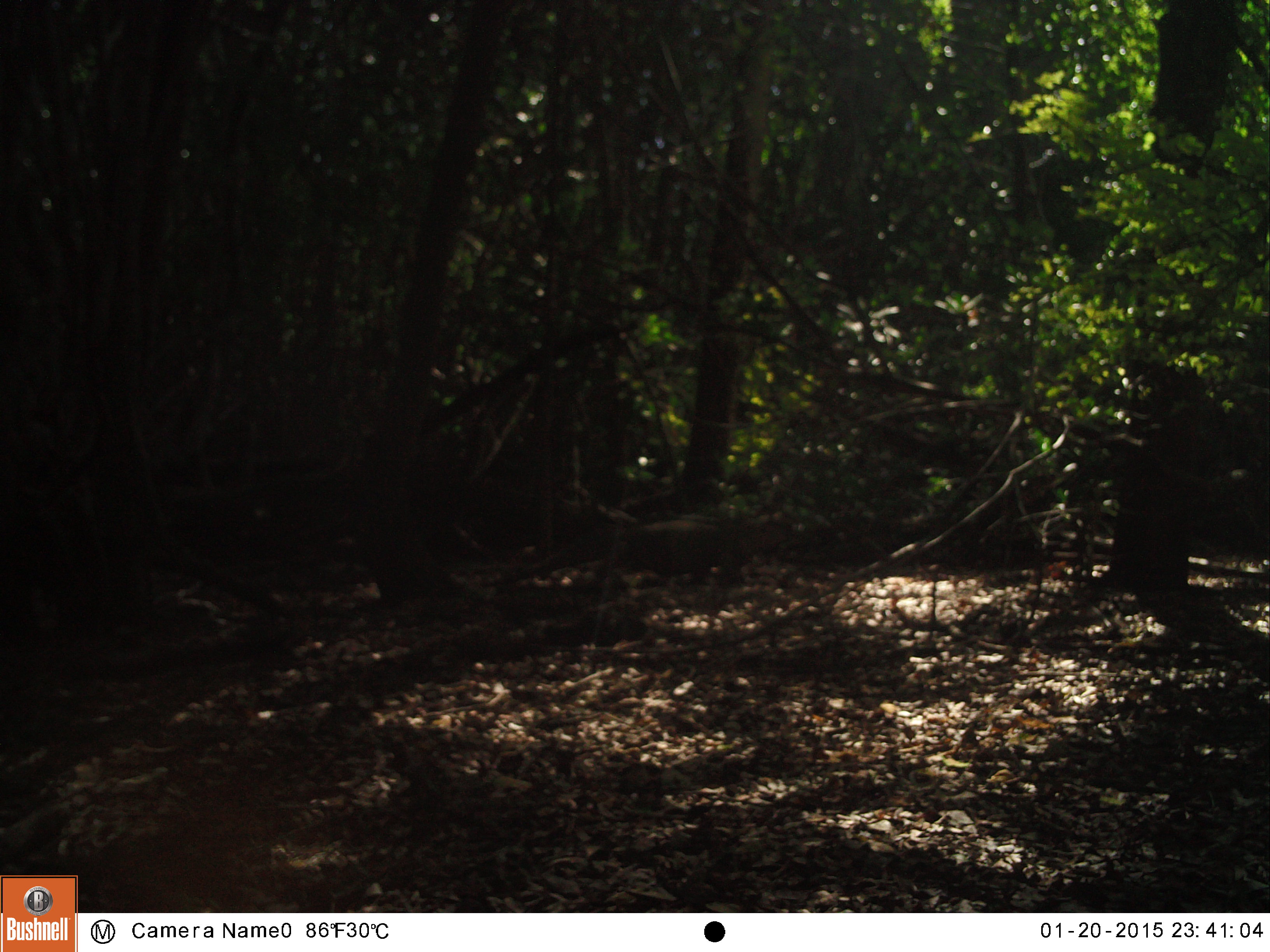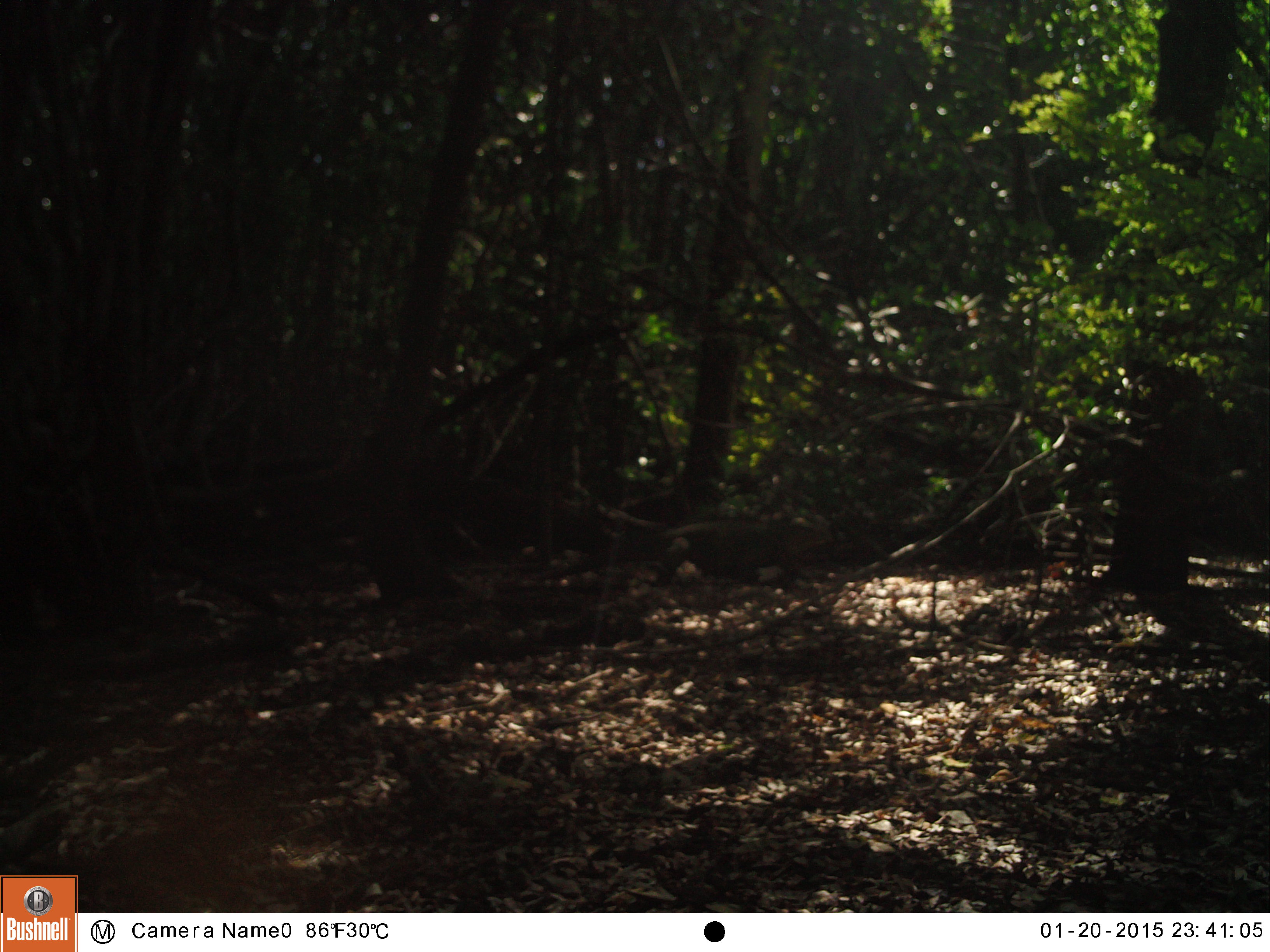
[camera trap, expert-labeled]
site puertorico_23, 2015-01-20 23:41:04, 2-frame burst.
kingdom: Animalia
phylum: Chordata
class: Reptilia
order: Squamata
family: Iguanidae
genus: Iguana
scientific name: Iguana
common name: typical iguanas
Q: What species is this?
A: Iguana (typical iguanas).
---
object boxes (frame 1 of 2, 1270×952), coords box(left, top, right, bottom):
iguana: box(475, 516, 740, 601)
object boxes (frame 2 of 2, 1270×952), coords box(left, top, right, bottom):
iguana: box(654, 517, 828, 584)